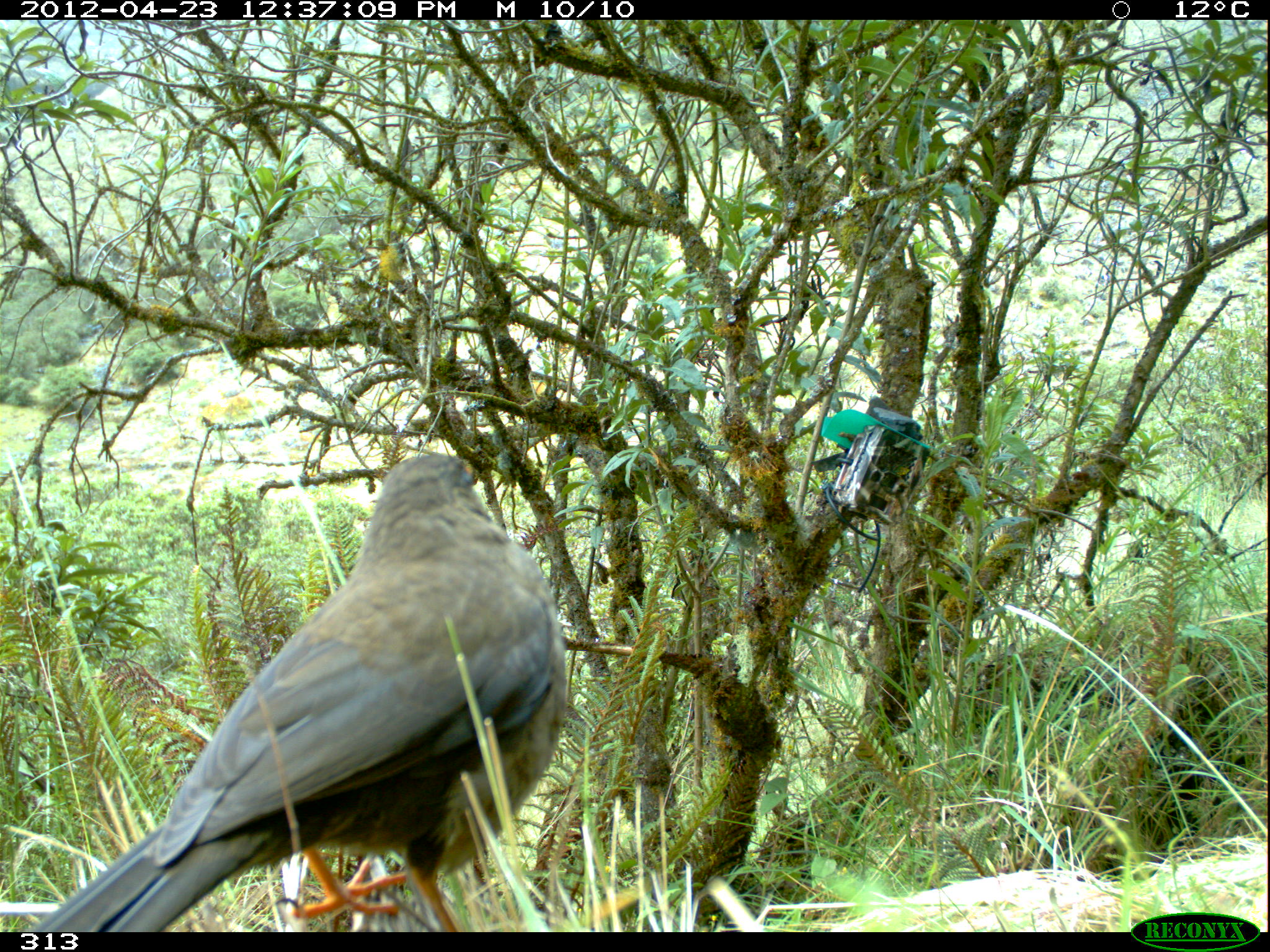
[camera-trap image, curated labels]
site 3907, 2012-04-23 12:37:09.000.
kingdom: Animalia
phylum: Chordata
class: Aves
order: Passeriformes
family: Turdidae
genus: Turdus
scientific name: Turdus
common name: true thrushes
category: turdus sp